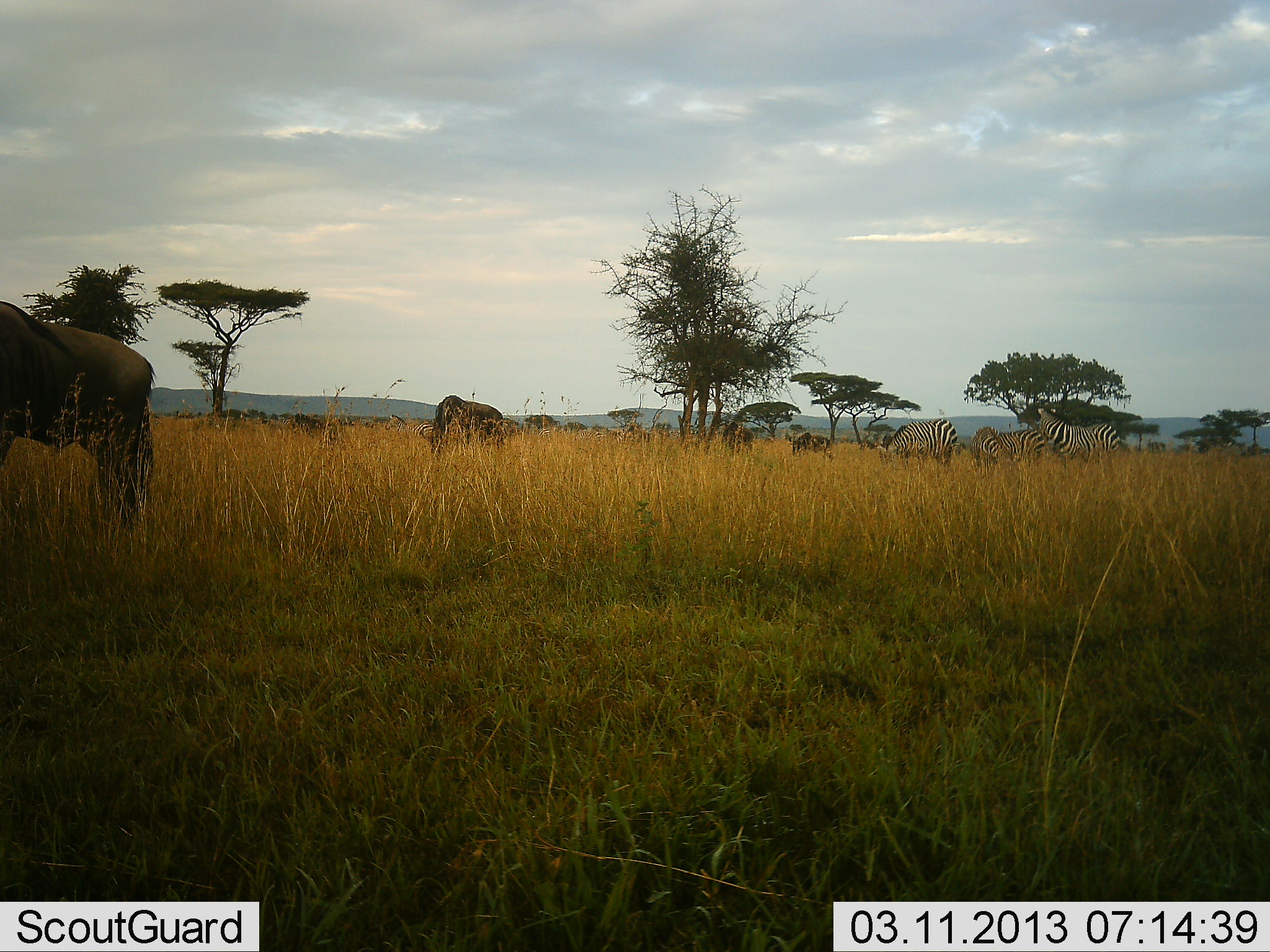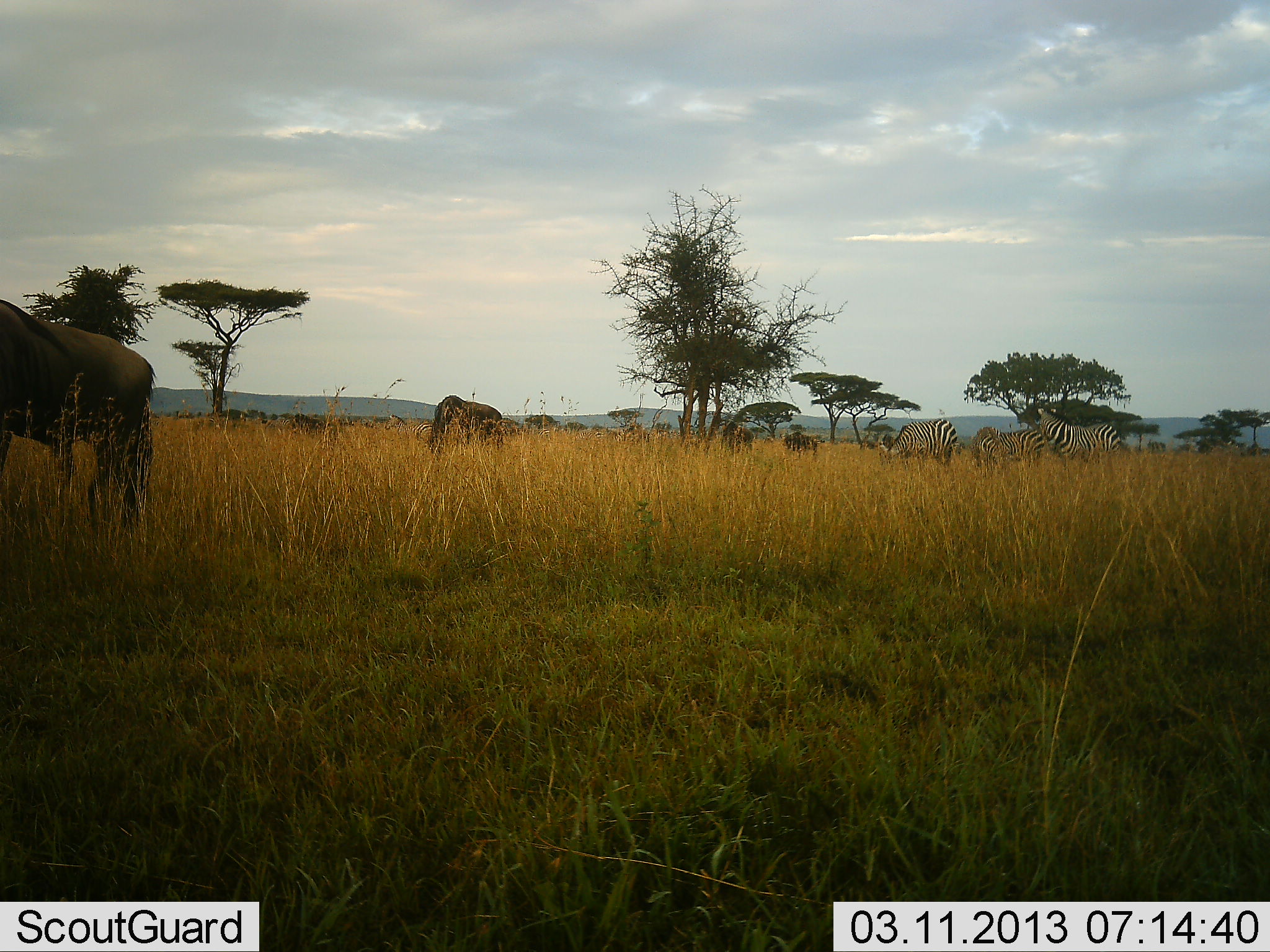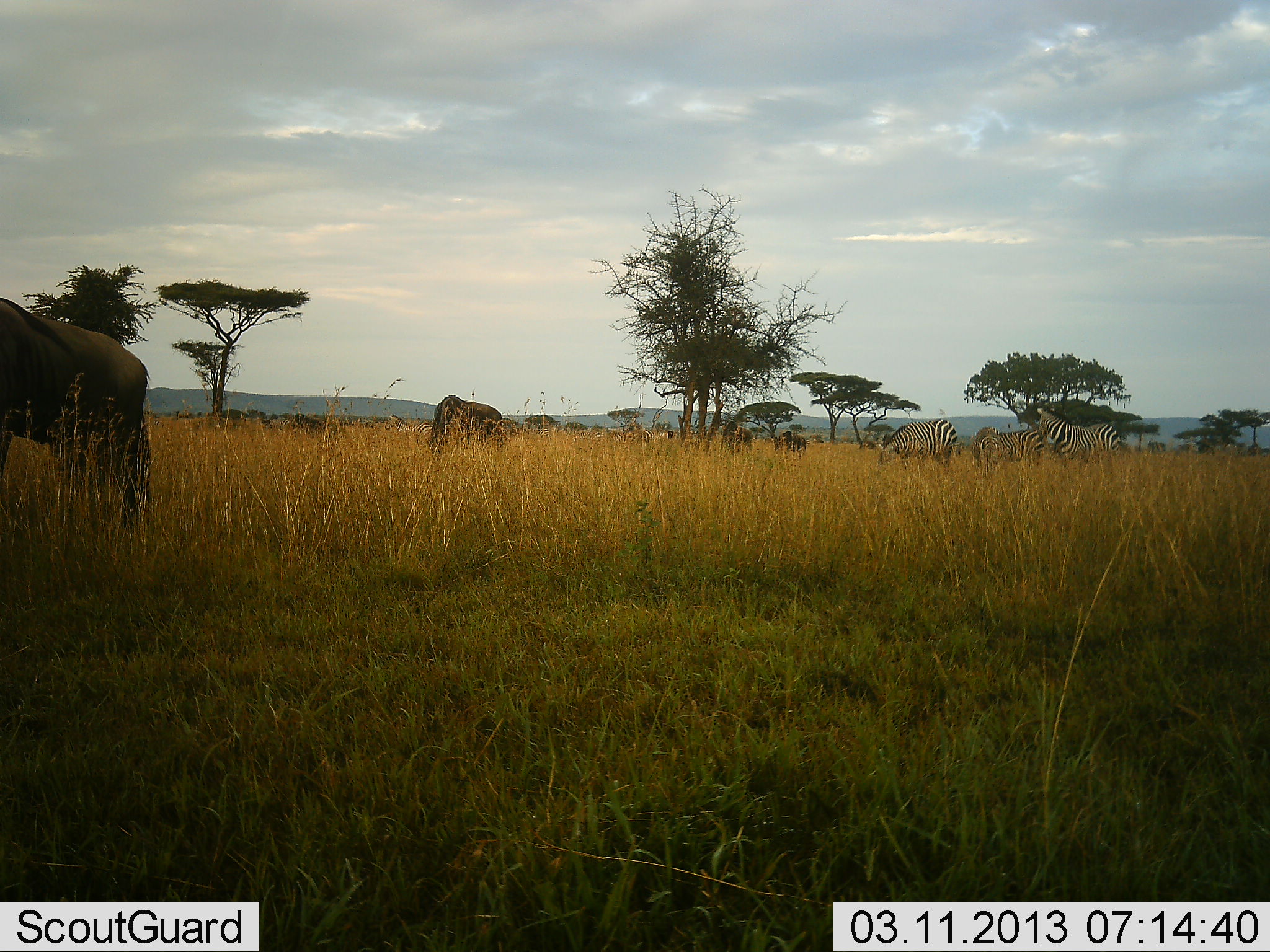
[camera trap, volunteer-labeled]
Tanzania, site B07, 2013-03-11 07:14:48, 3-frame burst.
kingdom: Animalia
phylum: Chordata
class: Mammalia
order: Artiodactyla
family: Bovidae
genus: Connochaetes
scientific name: Connochaetes taurinus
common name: blue wildebeest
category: wildebeest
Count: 4.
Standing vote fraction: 45%.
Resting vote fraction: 5%.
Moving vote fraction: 5%.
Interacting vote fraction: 0%.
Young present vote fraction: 0%.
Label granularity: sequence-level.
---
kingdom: Animalia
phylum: Chordata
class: Mammalia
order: Perissodactyla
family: Equidae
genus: Equus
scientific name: Equus quagga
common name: plains zebra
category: zebra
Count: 3.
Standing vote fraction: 70%.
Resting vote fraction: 0%.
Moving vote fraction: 10%.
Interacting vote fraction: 0%.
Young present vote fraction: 0%.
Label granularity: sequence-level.